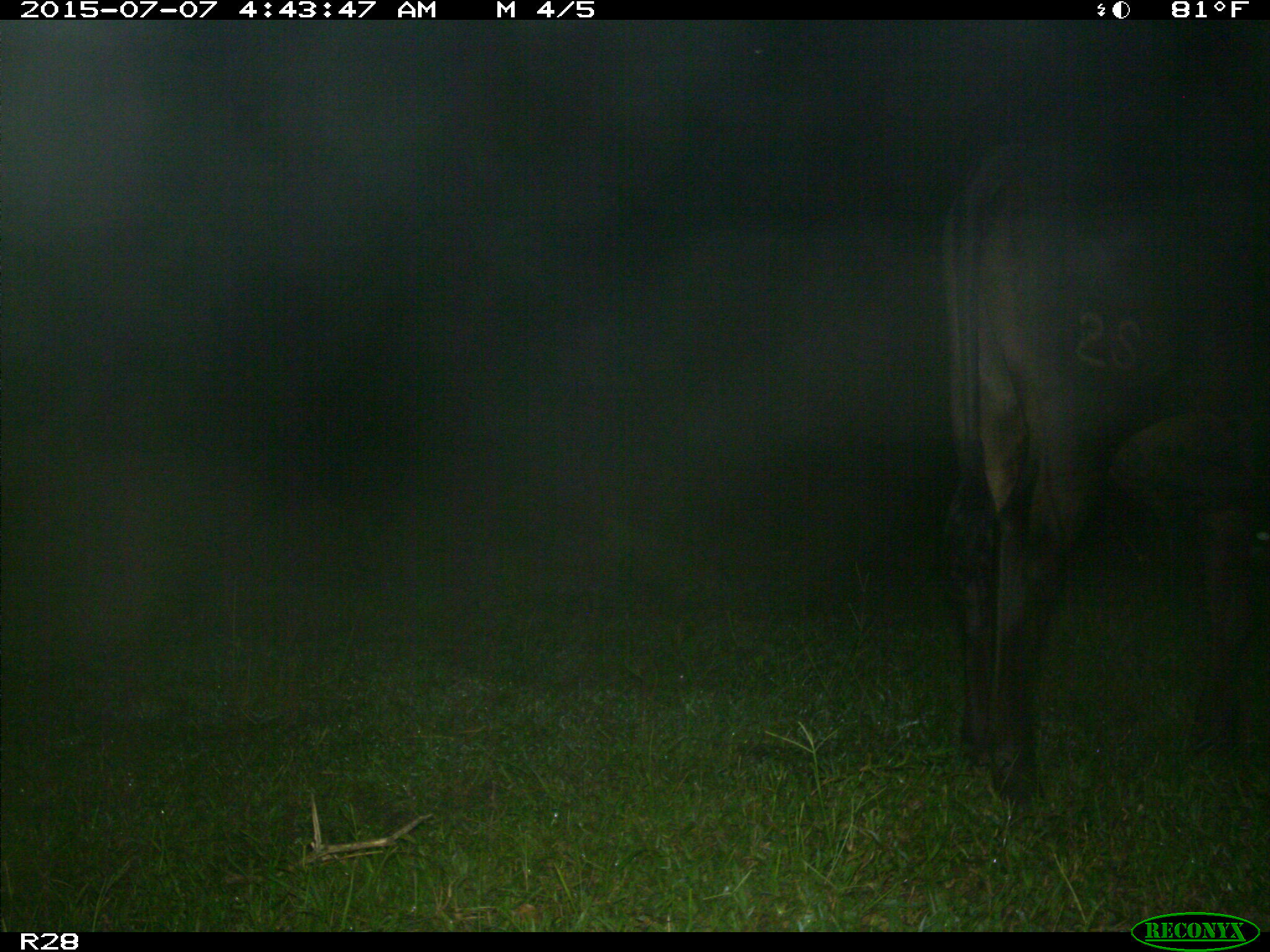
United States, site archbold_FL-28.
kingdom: Animalia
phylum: Chordata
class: Mammalia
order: Artiodactyla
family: Bovidae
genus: Bos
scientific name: Bos taurus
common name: domestic cow